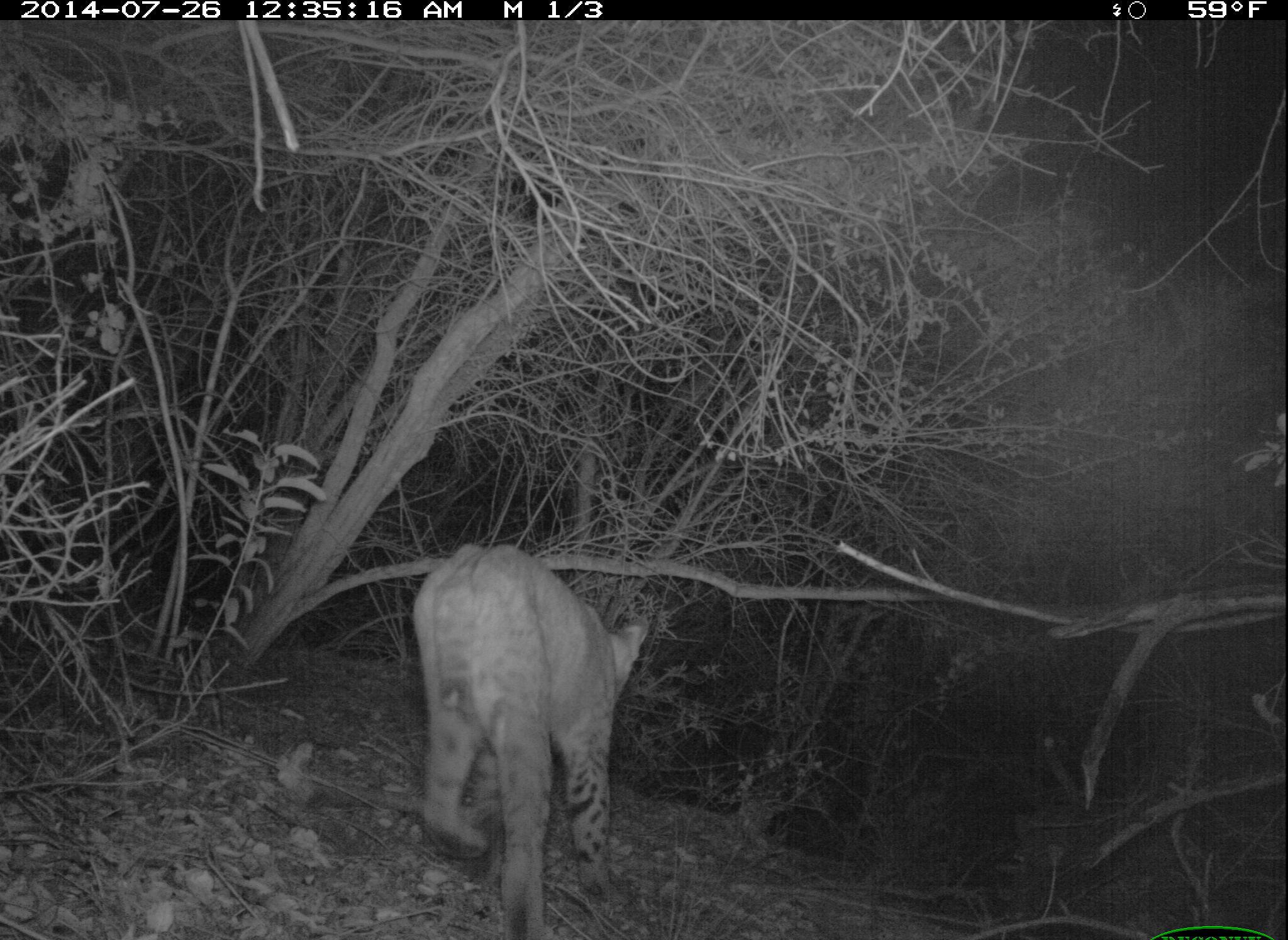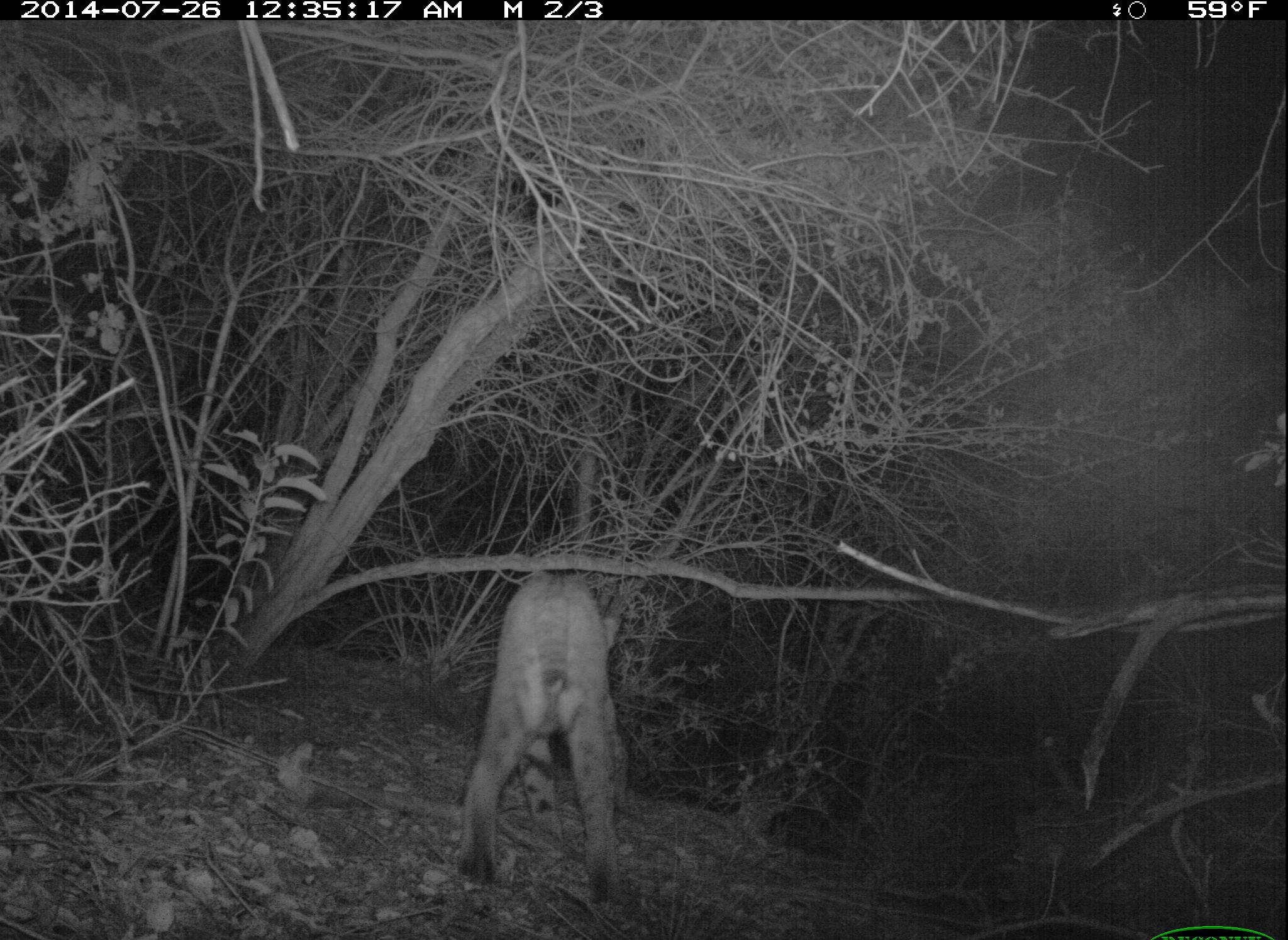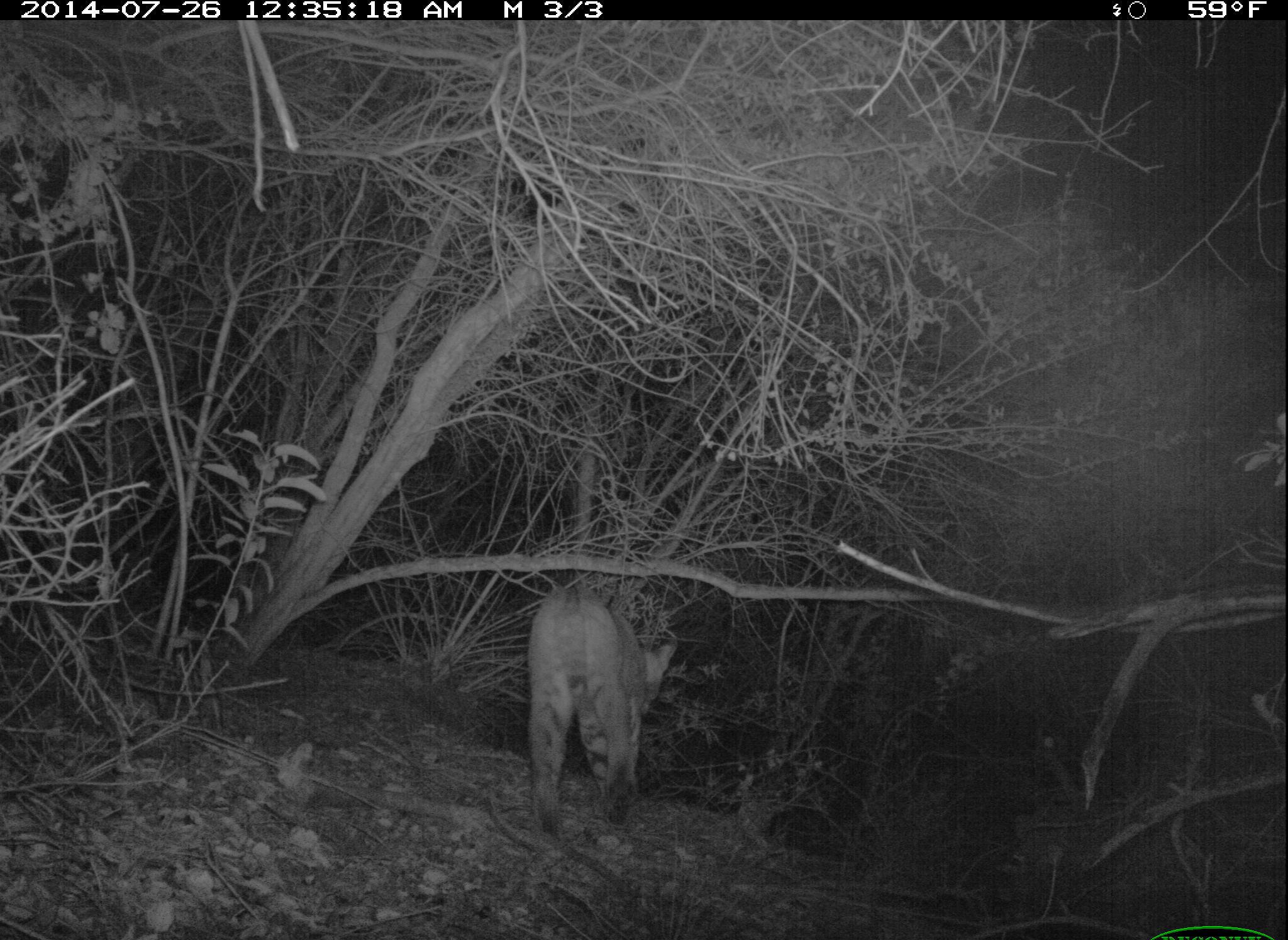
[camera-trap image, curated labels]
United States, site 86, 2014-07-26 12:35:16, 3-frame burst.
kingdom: Animalia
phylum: Chordata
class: Mammalia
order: Carnivora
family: Felidae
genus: Lynx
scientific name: Lynx rufus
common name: bobcat